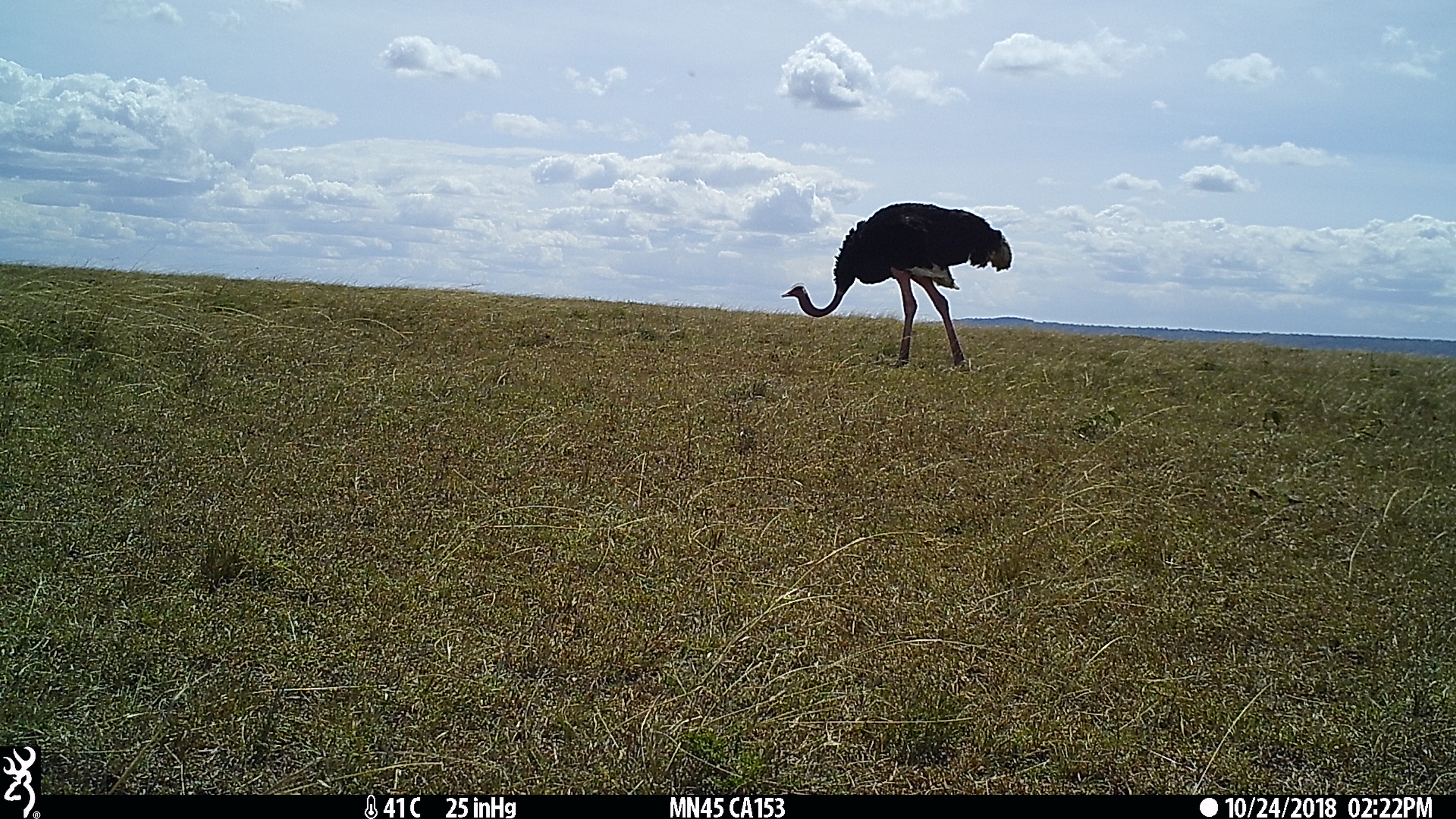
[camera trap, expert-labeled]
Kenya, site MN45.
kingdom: Animalia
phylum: Chordata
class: Aves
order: Struthioniformes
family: Struthionidae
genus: Struthio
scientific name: Struthio camelus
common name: ostrich